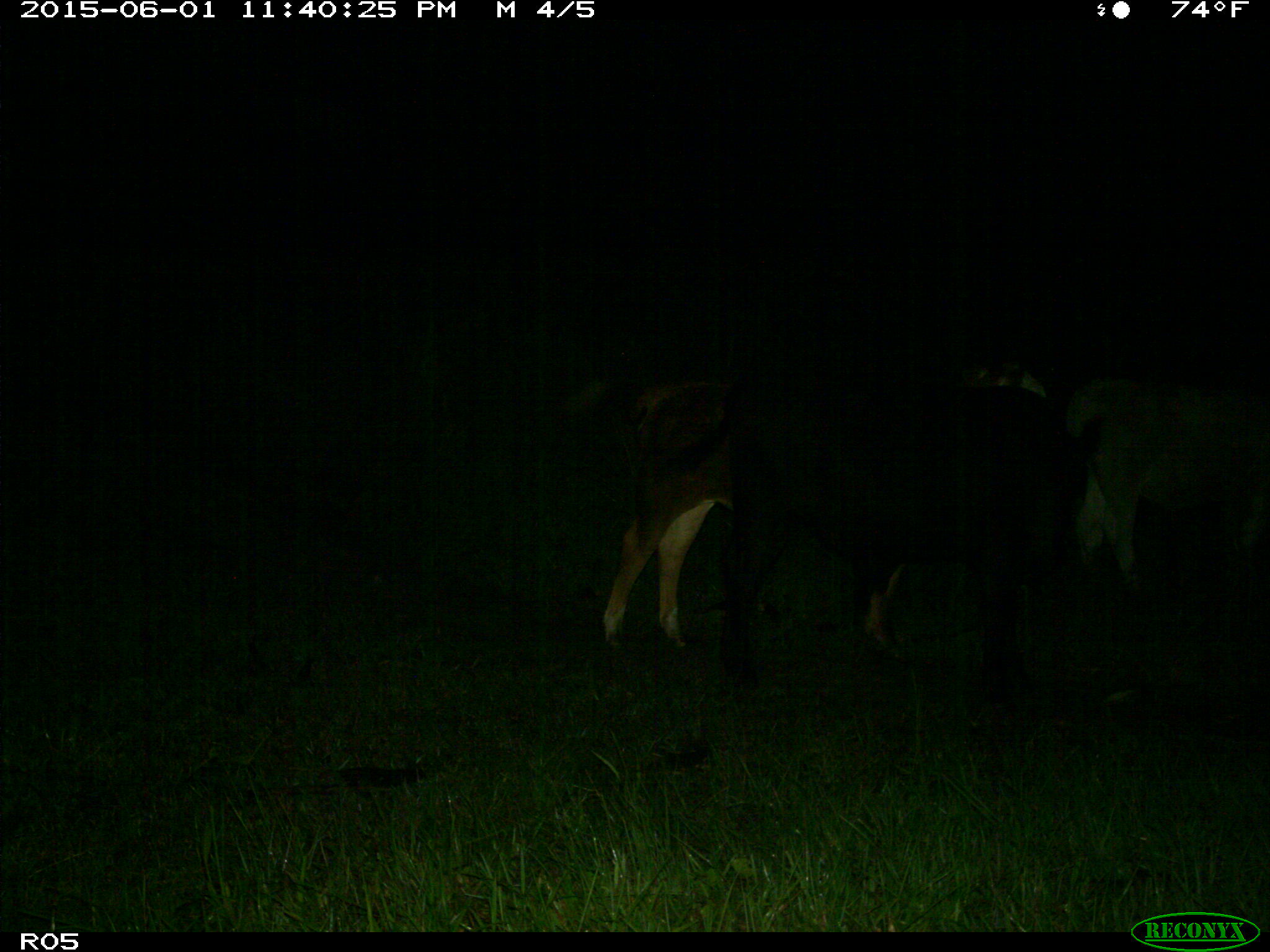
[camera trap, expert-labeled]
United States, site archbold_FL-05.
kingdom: Animalia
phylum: Chordata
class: Mammalia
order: Artiodactyla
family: Bovidae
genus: Bos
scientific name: Bos taurus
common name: domestic cow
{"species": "Bos taurus (domestic cow)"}